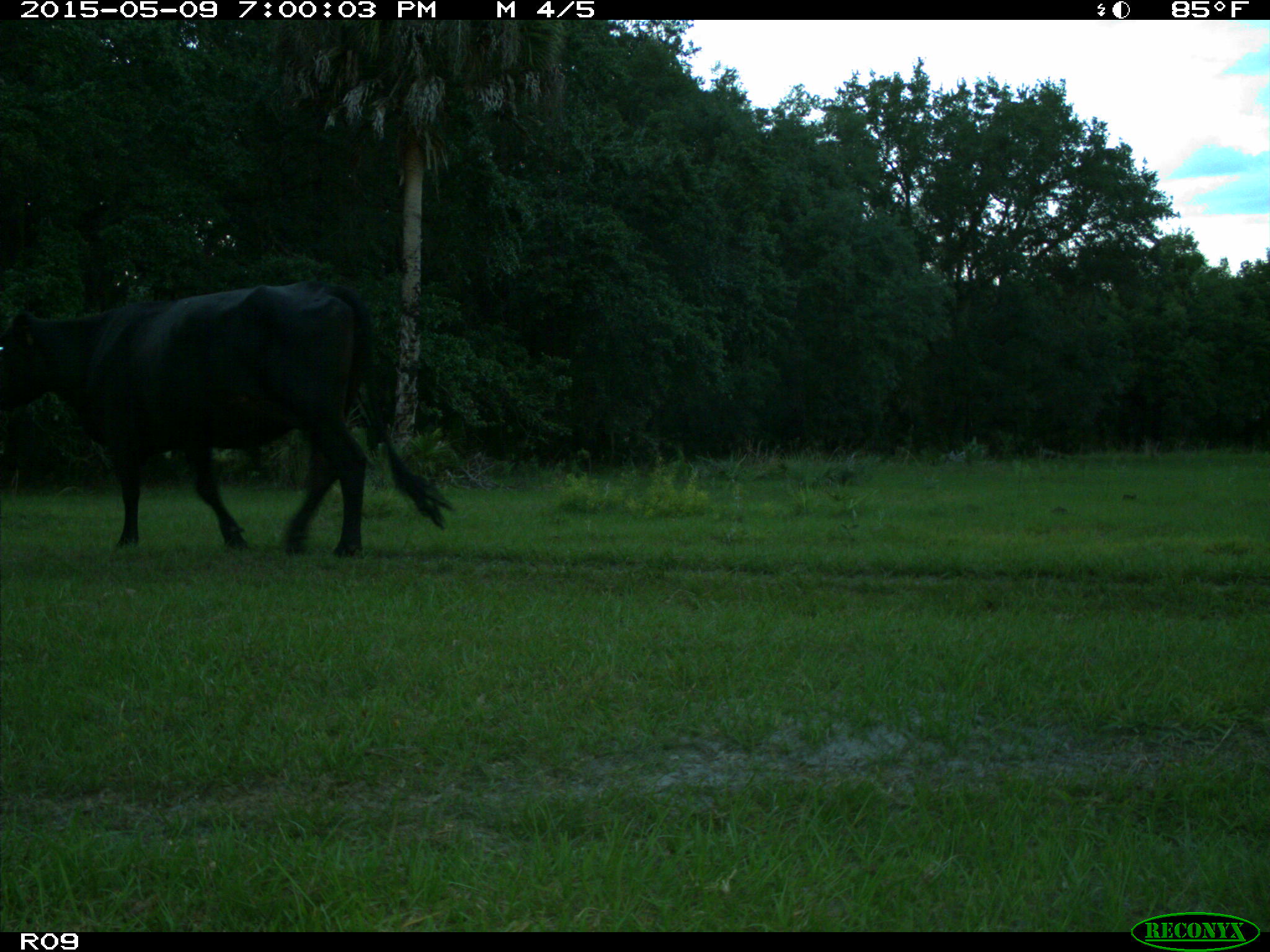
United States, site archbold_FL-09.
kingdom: Animalia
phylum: Chordata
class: Mammalia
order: Artiodactyla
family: Bovidae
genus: Bos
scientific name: Bos taurus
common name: domestic cow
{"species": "Bos taurus (domestic cow)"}